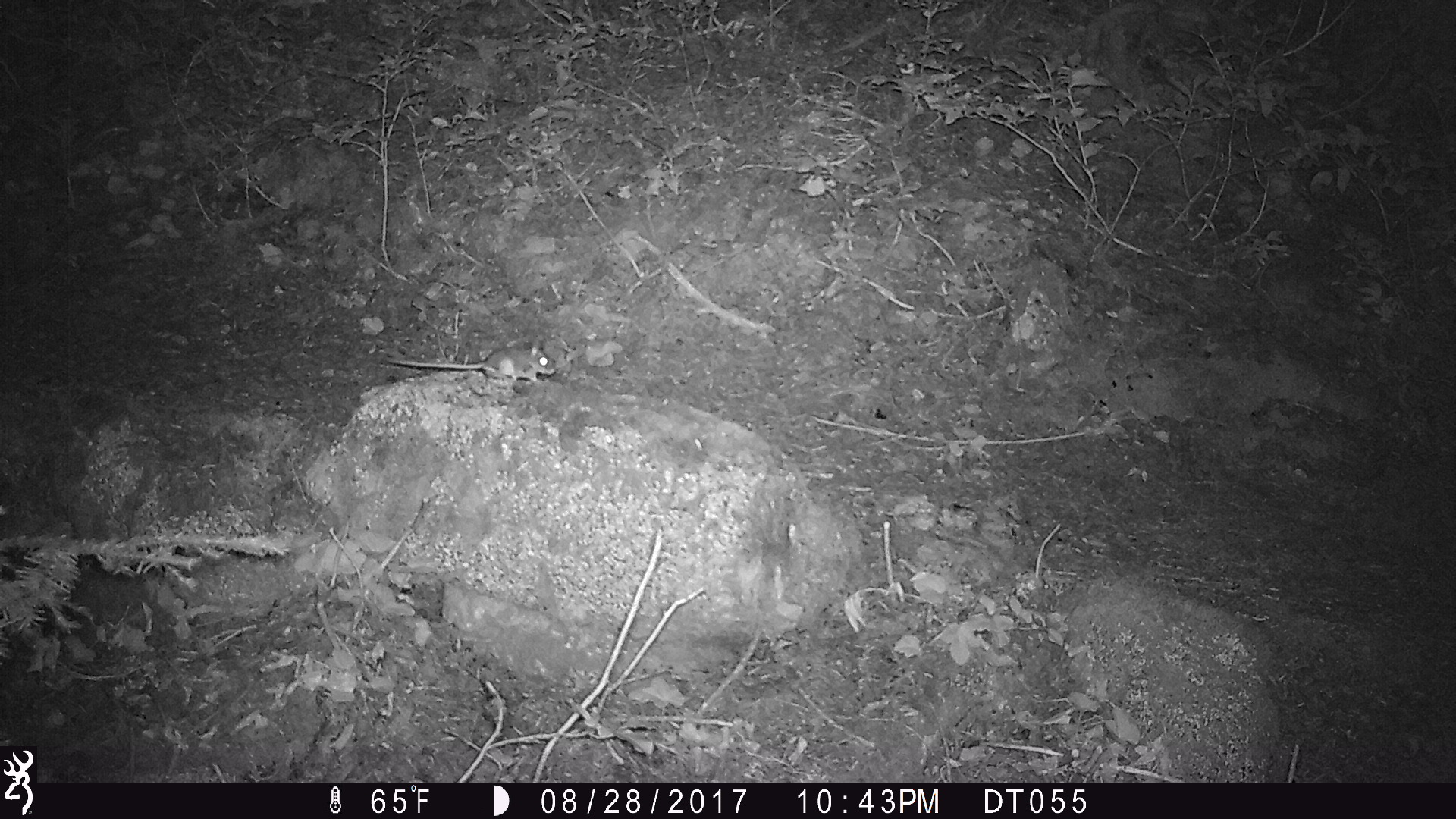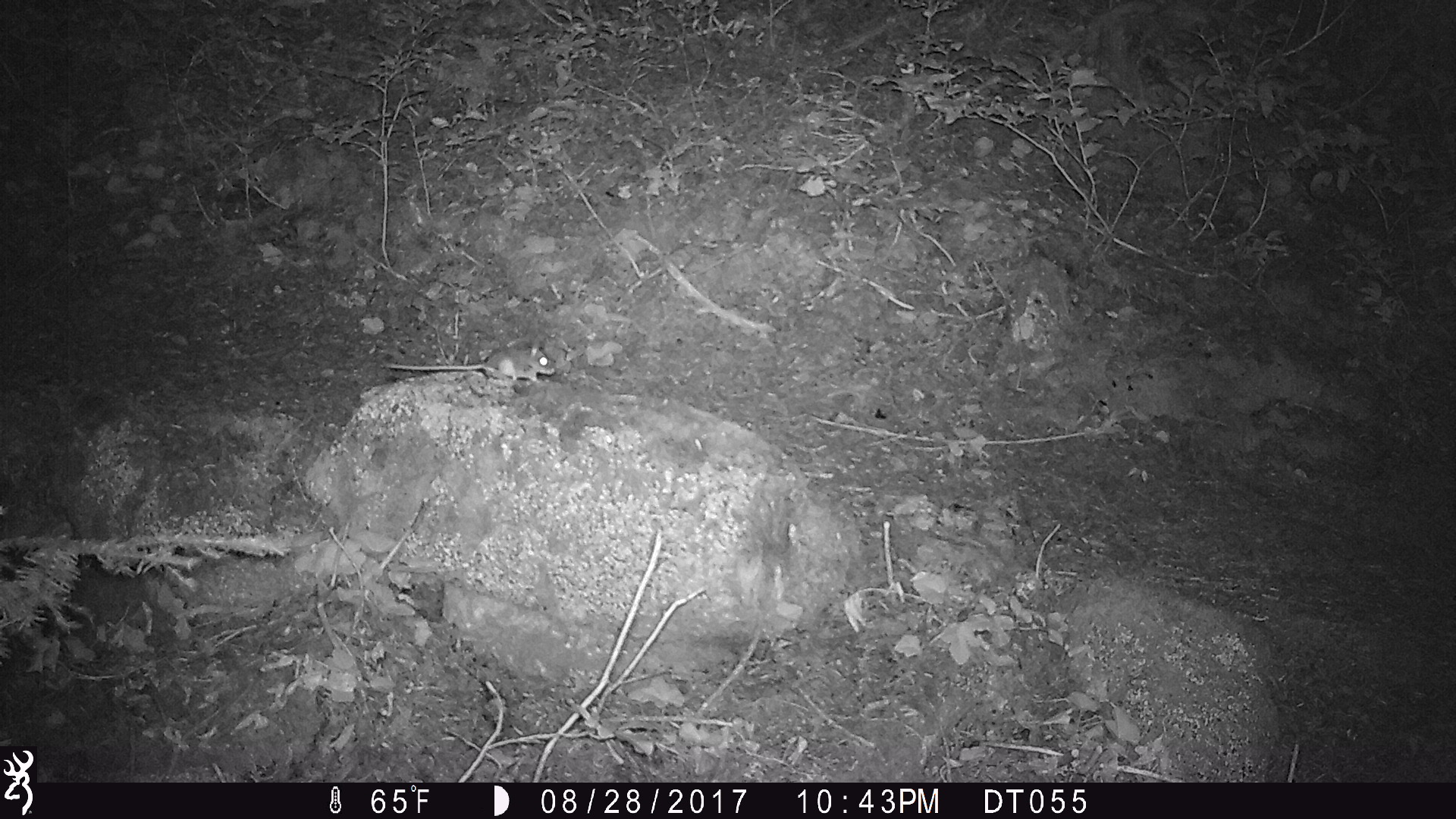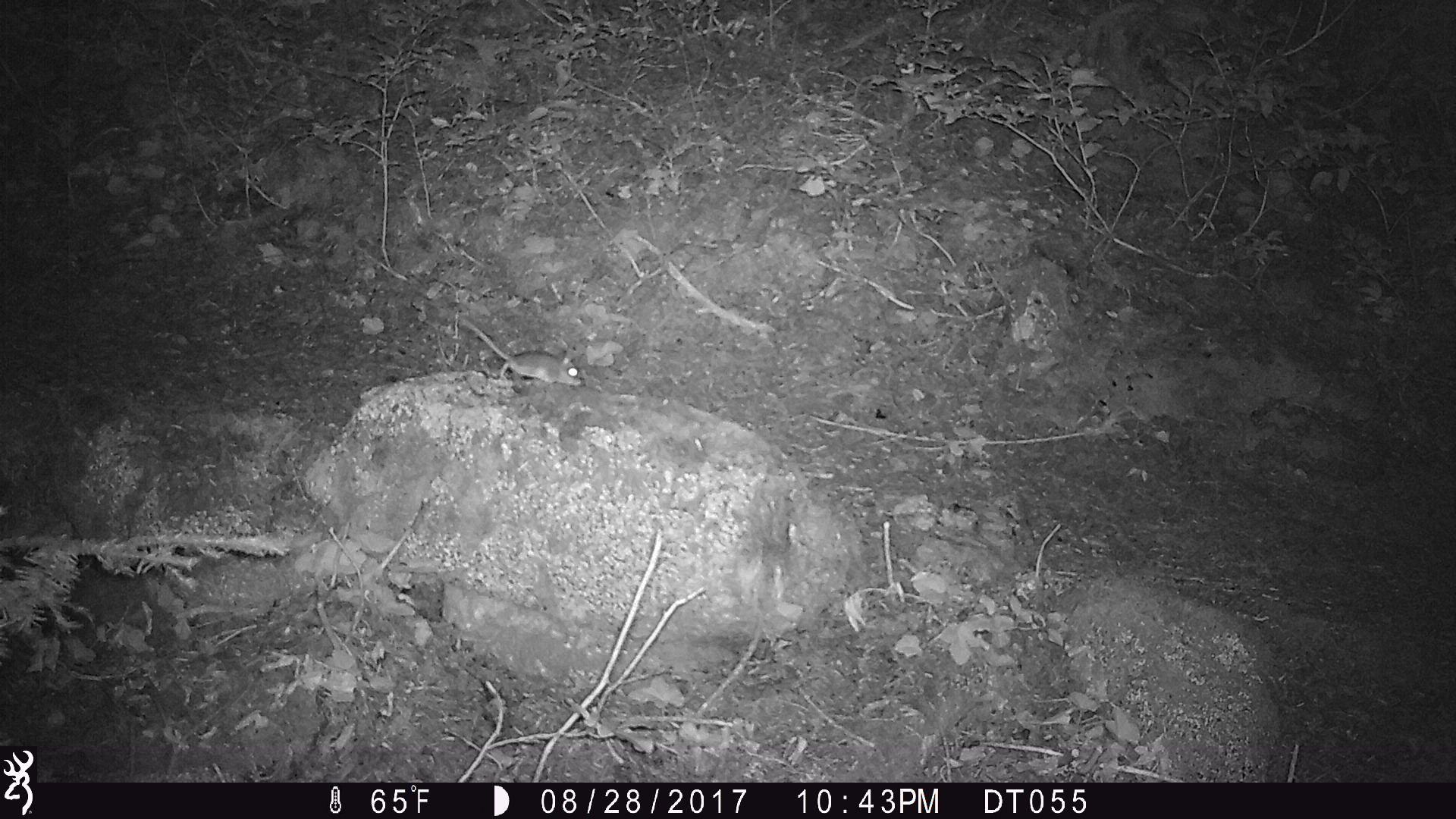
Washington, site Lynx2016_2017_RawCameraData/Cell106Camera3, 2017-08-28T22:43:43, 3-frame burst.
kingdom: Animalia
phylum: Chordata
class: Mammalia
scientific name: Mammalia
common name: small mammal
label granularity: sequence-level